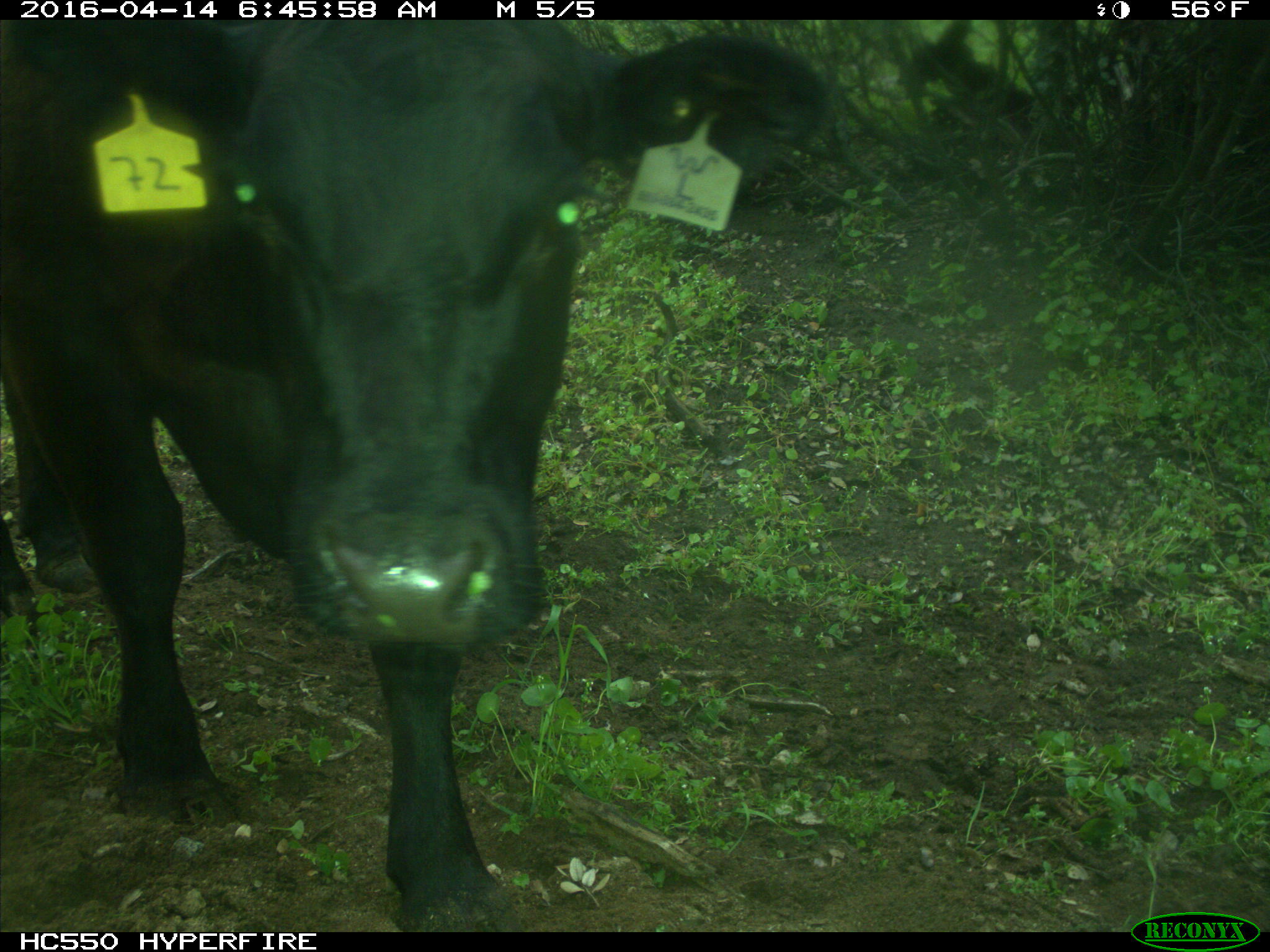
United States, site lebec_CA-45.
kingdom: Animalia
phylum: Chordata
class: Mammalia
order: Artiodactyla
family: Bovidae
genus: Bos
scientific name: Bos taurus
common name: domestic cow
Bos taurus (domestic cow).